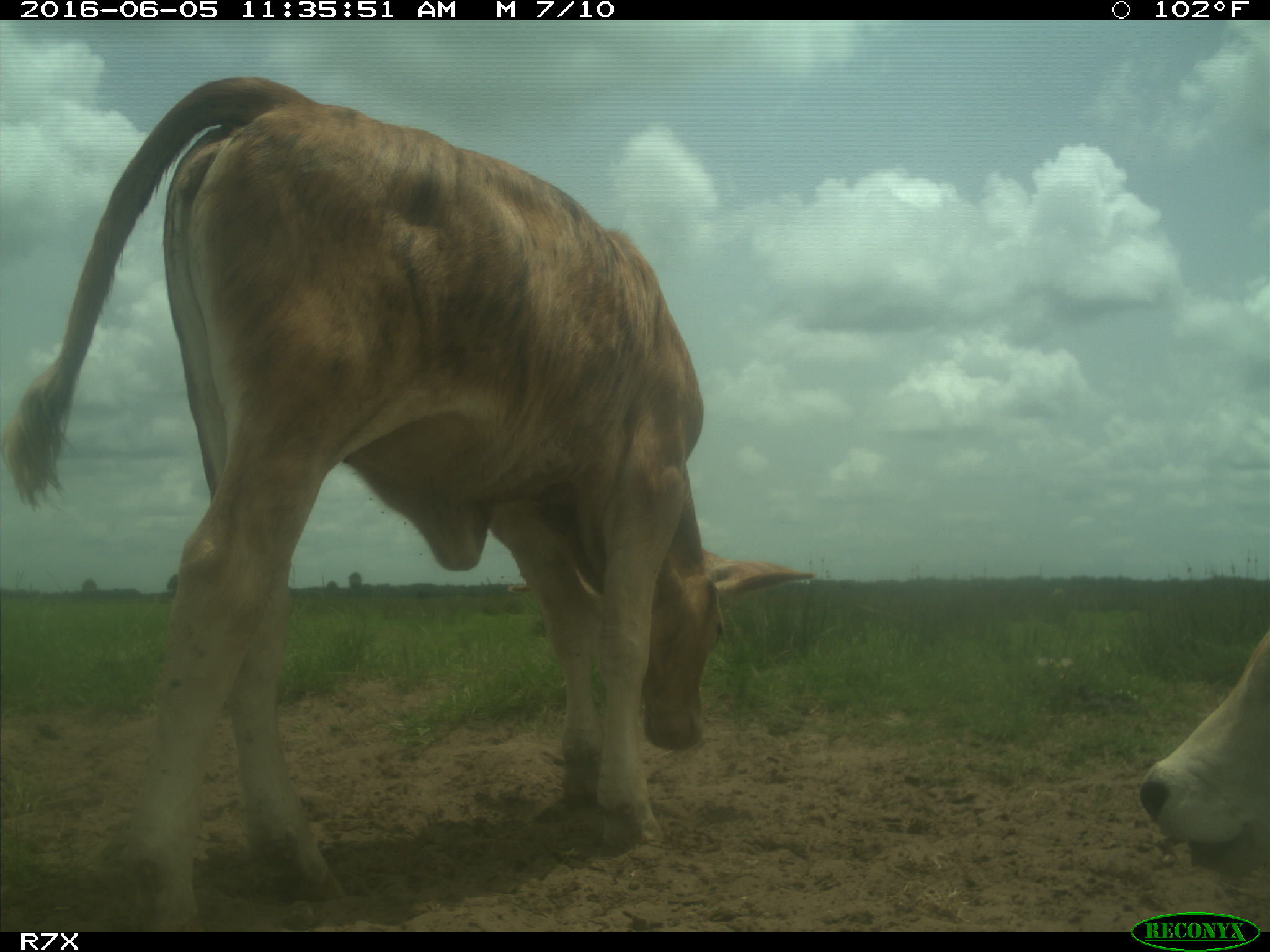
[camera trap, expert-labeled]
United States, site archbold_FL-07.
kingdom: Animalia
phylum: Chordata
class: Mammalia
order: Artiodactyla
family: Bovidae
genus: Bos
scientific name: Bos taurus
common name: domestic cow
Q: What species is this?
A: Bos taurus (domestic cow).